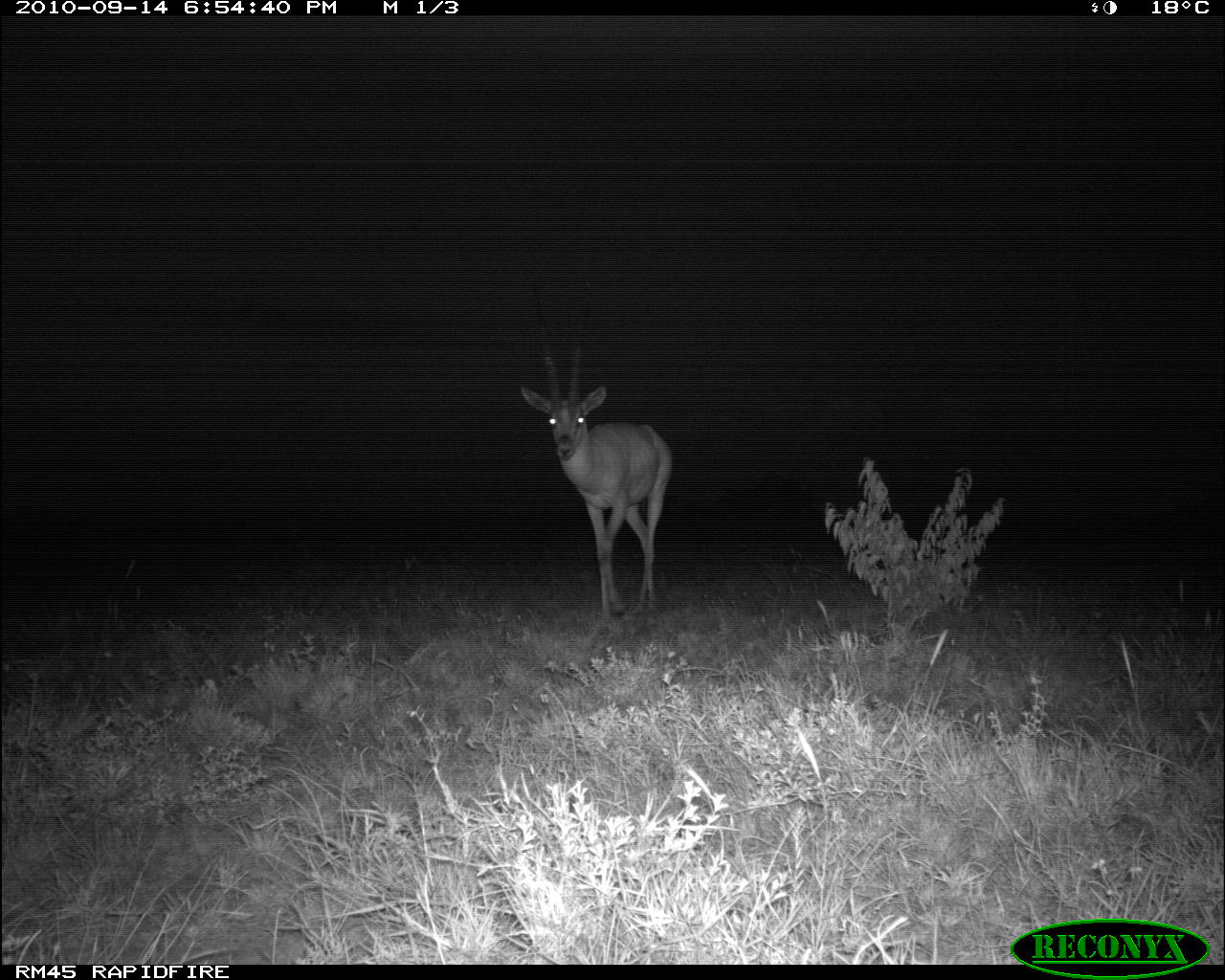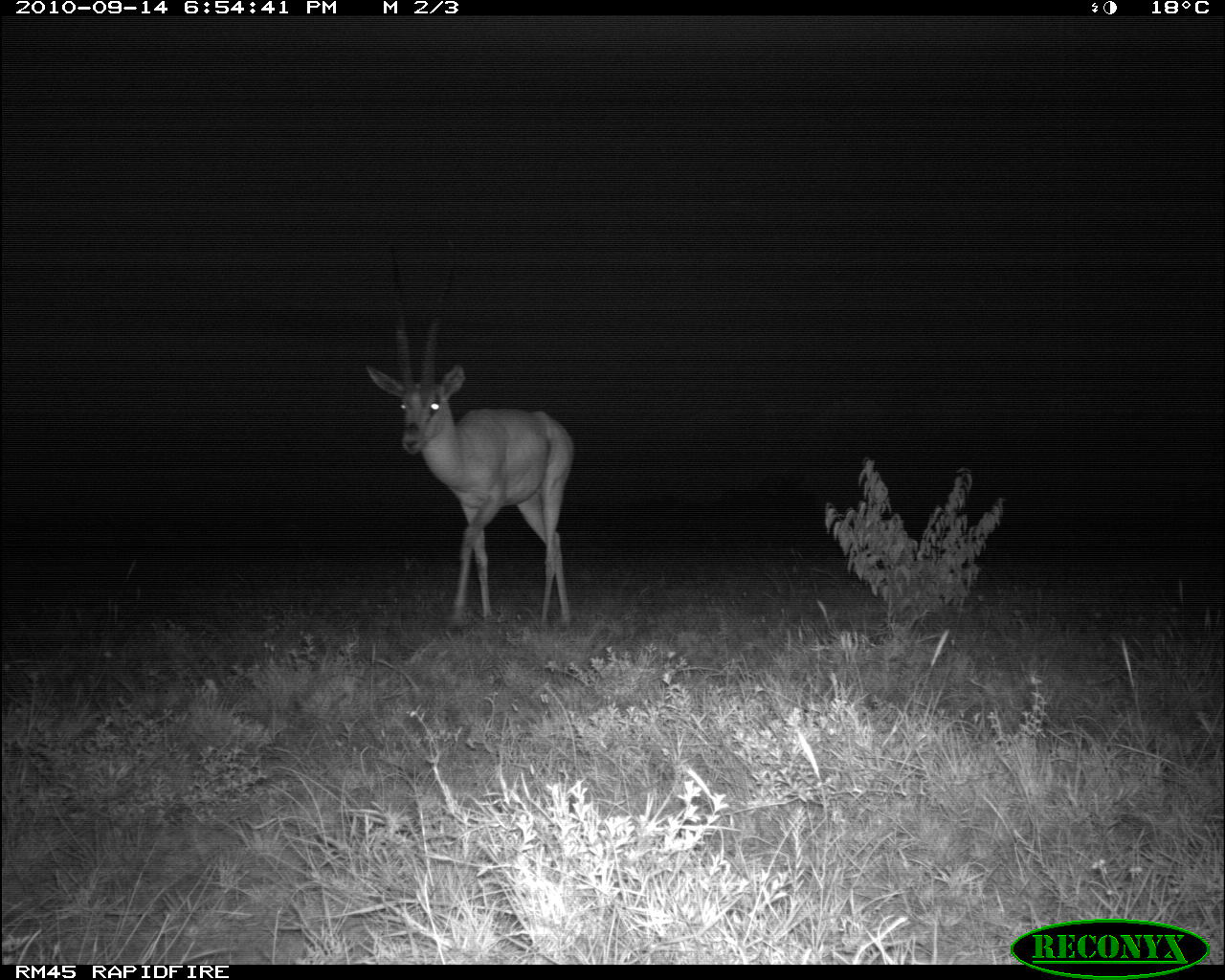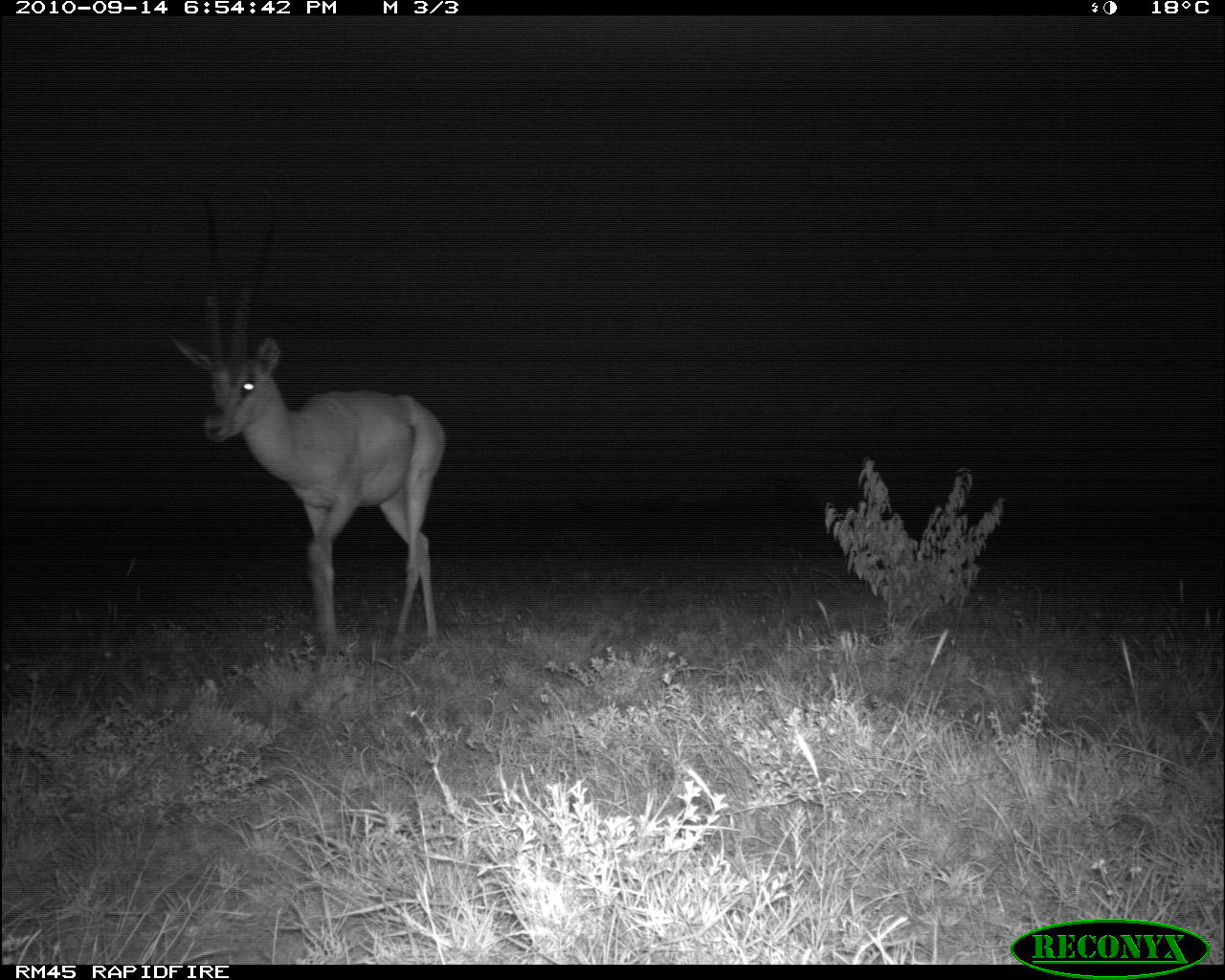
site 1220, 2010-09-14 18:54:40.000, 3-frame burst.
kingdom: Animalia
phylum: Chordata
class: Mammalia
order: Artiodactyla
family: Bovidae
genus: Nanger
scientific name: Nanger granti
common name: grant's gazelle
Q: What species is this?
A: Nanger granti (grant's gazelle).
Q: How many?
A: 1.